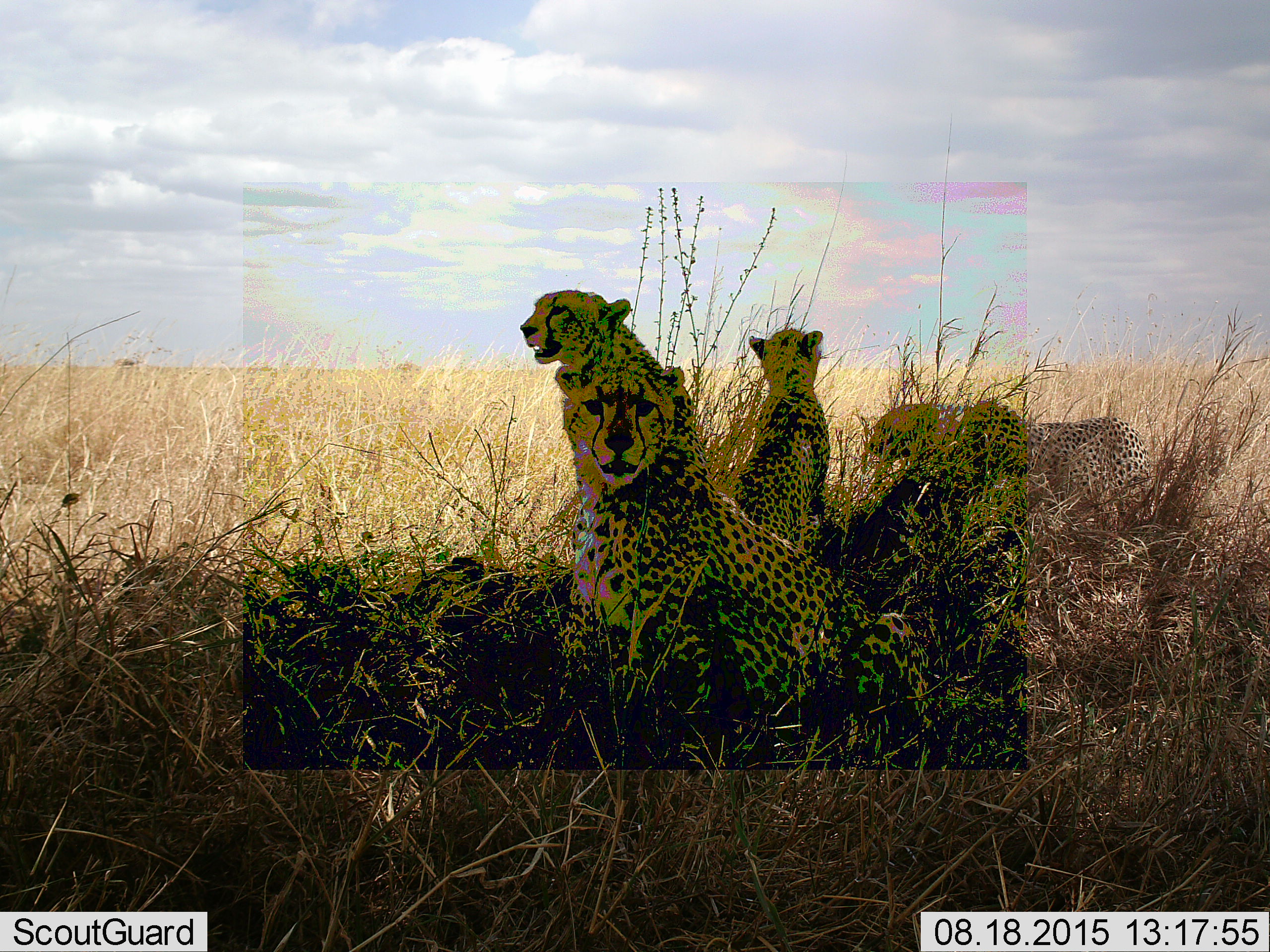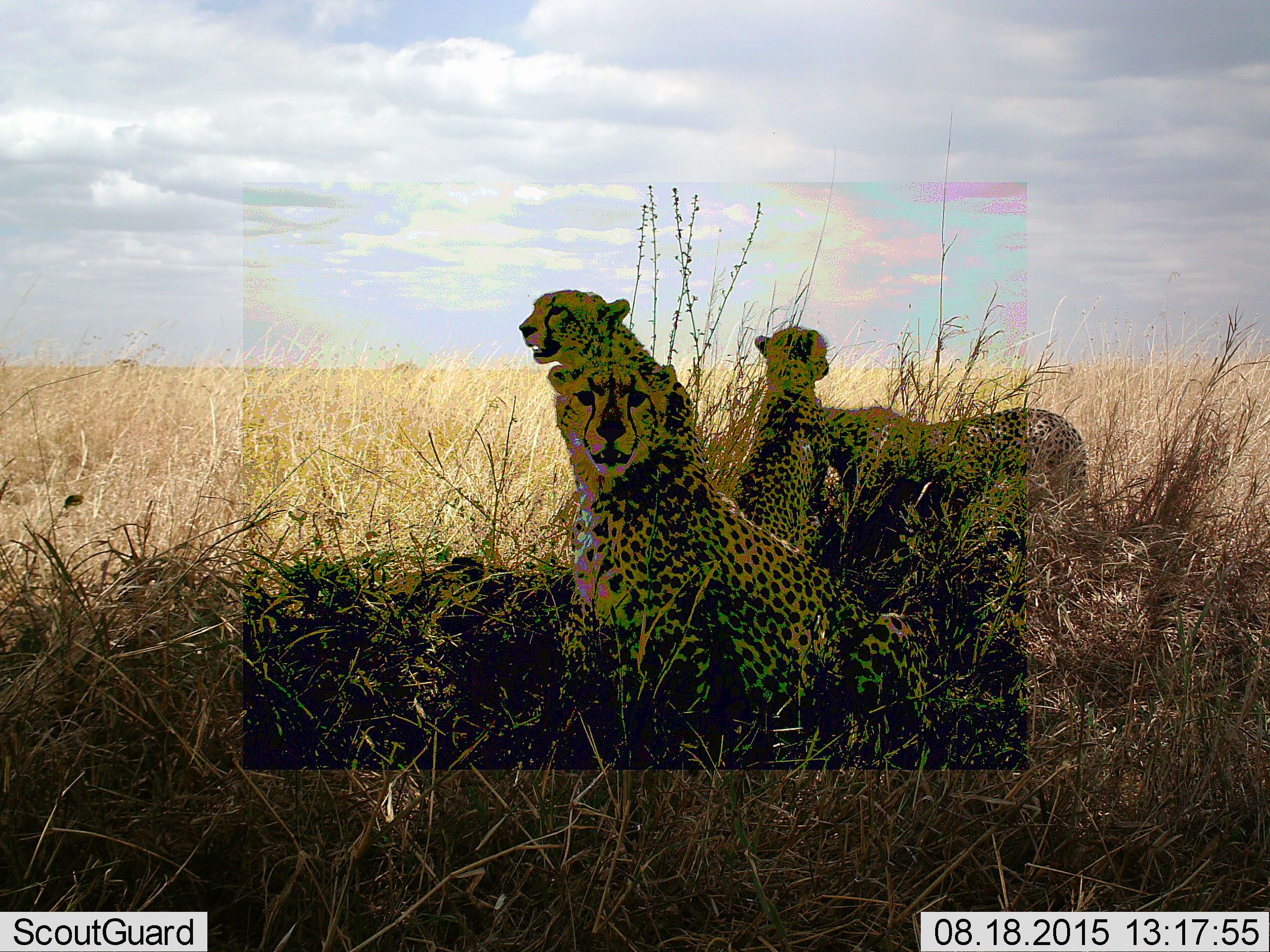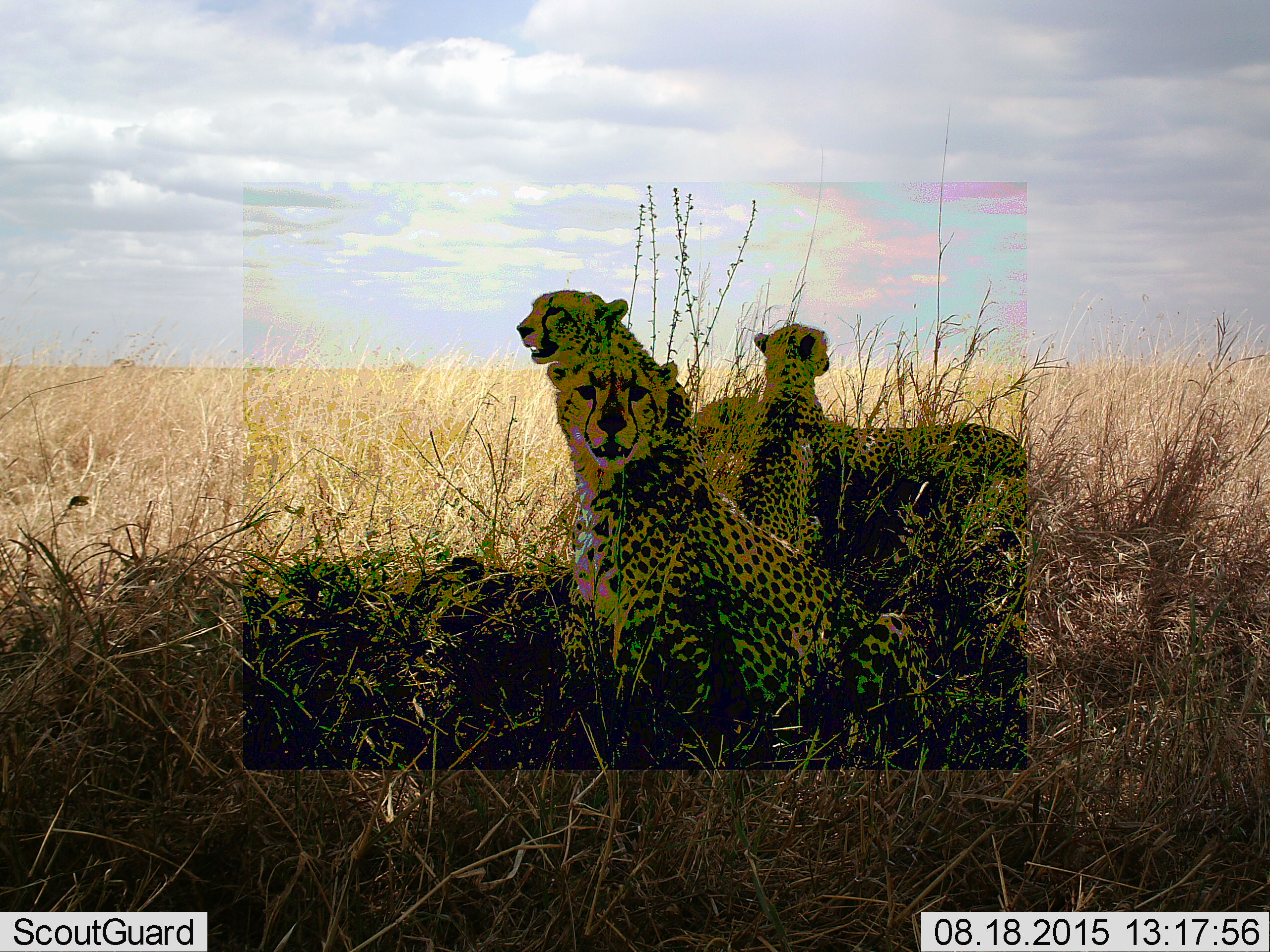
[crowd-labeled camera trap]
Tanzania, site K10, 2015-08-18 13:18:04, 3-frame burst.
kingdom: Animalia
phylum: Chordata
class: Mammalia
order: Carnivora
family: Felidae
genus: Acinonyx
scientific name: Acinonyx jubatus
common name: cheetah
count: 5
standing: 25%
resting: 100%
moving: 25%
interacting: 0%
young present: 25%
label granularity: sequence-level